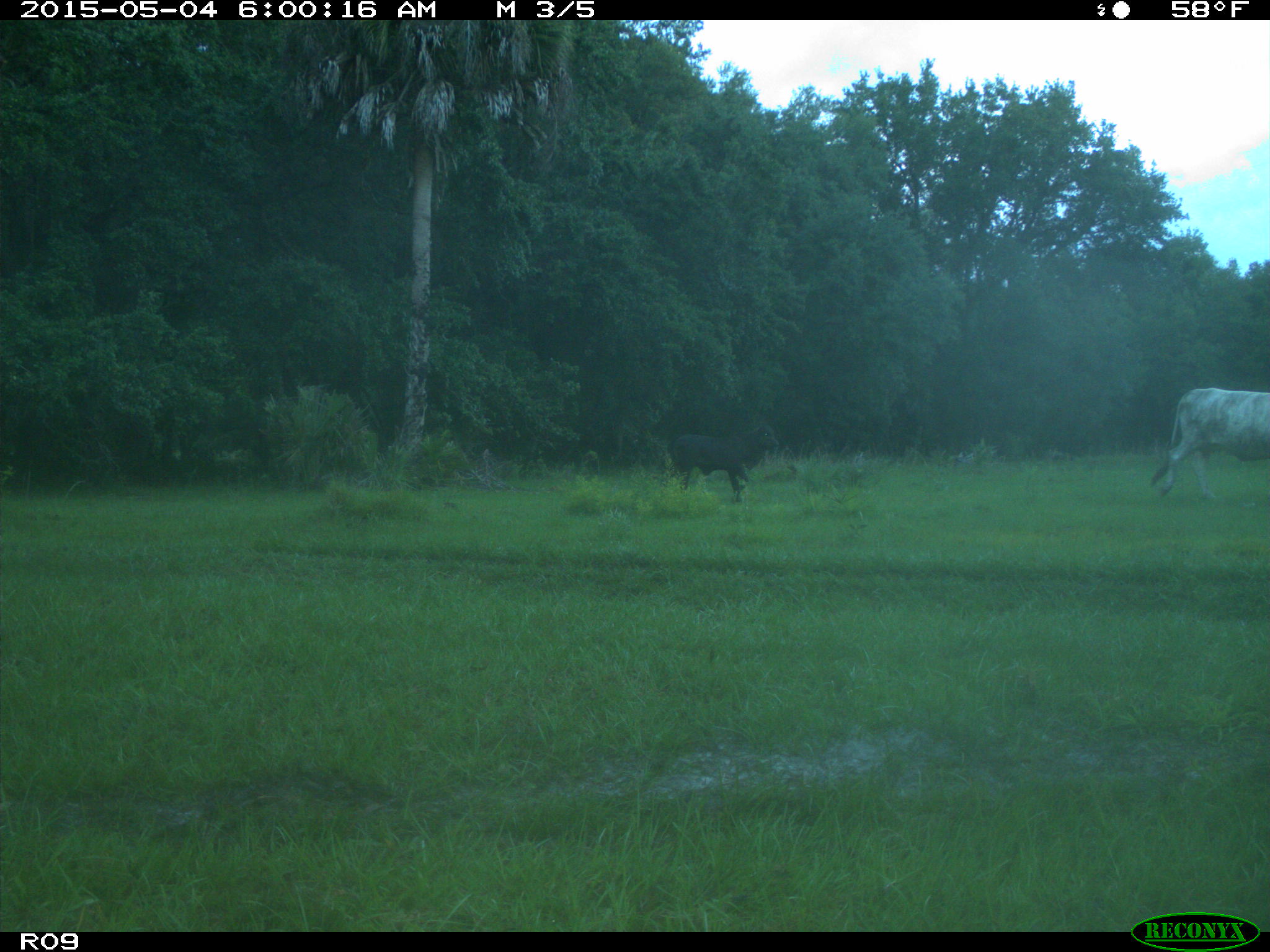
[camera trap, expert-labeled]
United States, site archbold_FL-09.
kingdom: Animalia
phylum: Chordata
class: Mammalia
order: Artiodactyla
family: Bovidae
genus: Bos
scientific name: Bos taurus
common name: domestic cow